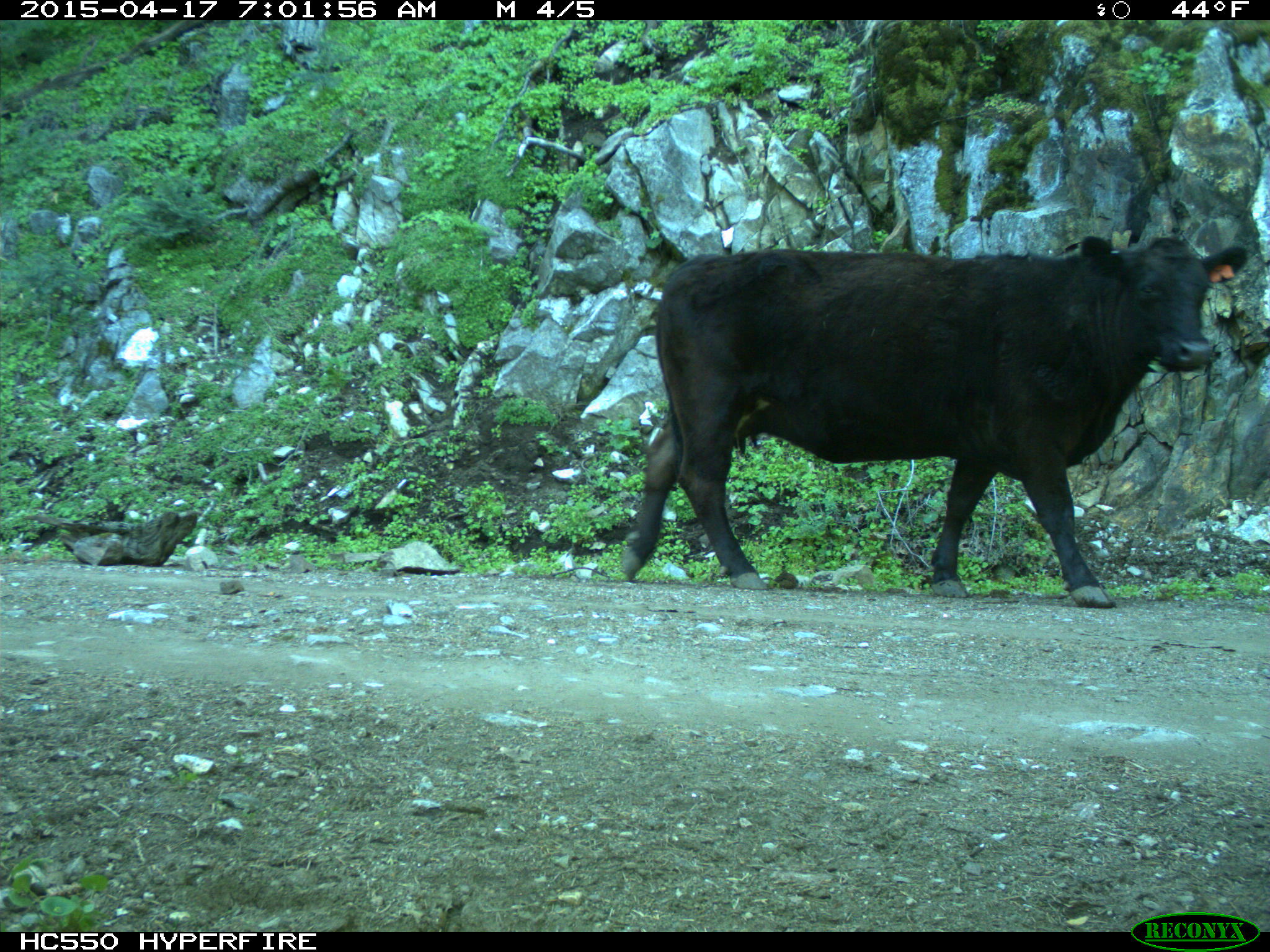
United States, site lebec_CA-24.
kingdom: Animalia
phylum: Chordata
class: Mammalia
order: Artiodactyla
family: Bovidae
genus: Bos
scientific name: Bos taurus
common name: domestic cow